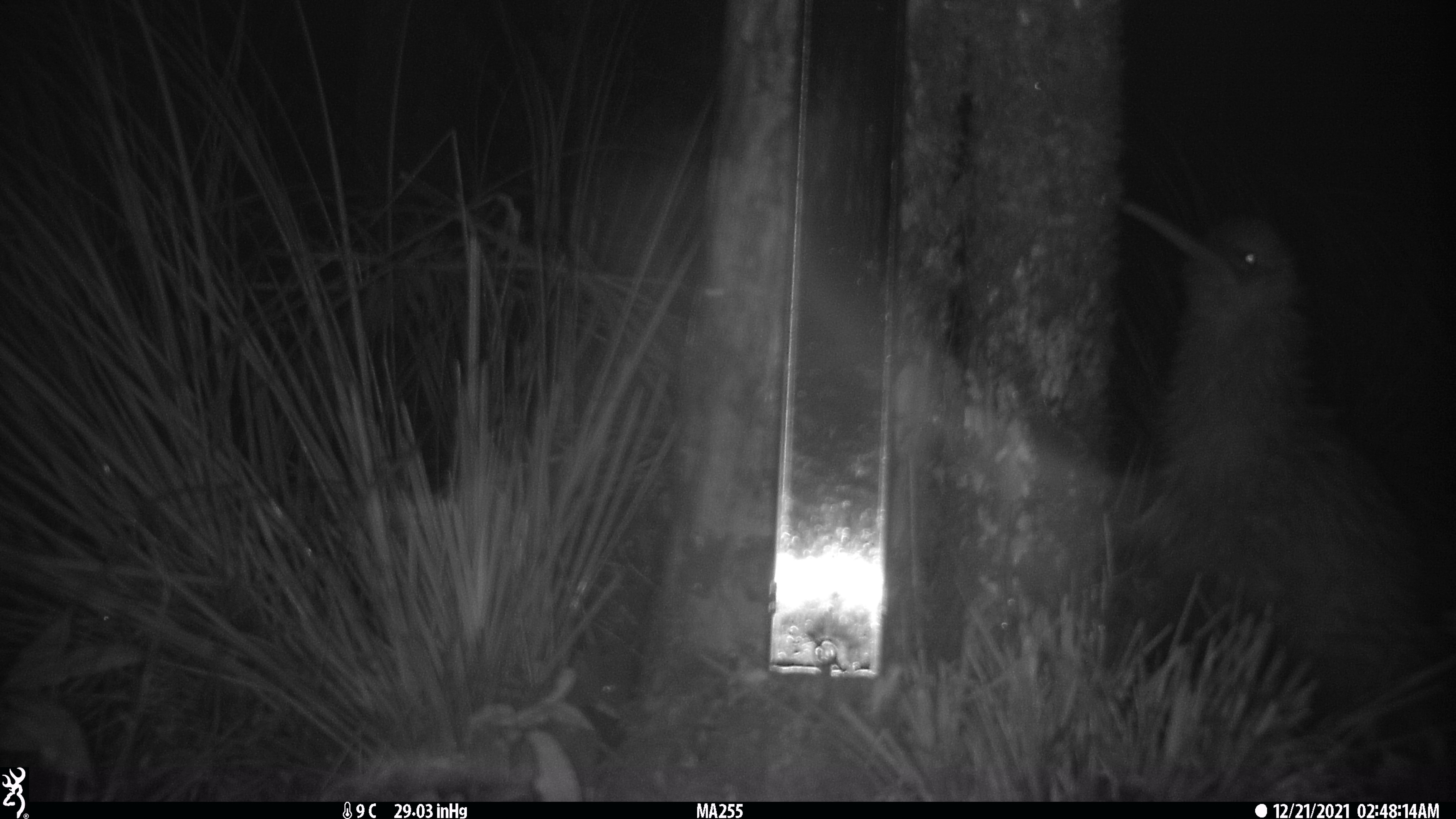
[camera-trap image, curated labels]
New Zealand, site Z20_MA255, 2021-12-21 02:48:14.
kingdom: Animalia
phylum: Chordata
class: Aves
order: Apterygiformes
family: Apterygidae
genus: Apteryx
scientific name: Apteryx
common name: kiwi